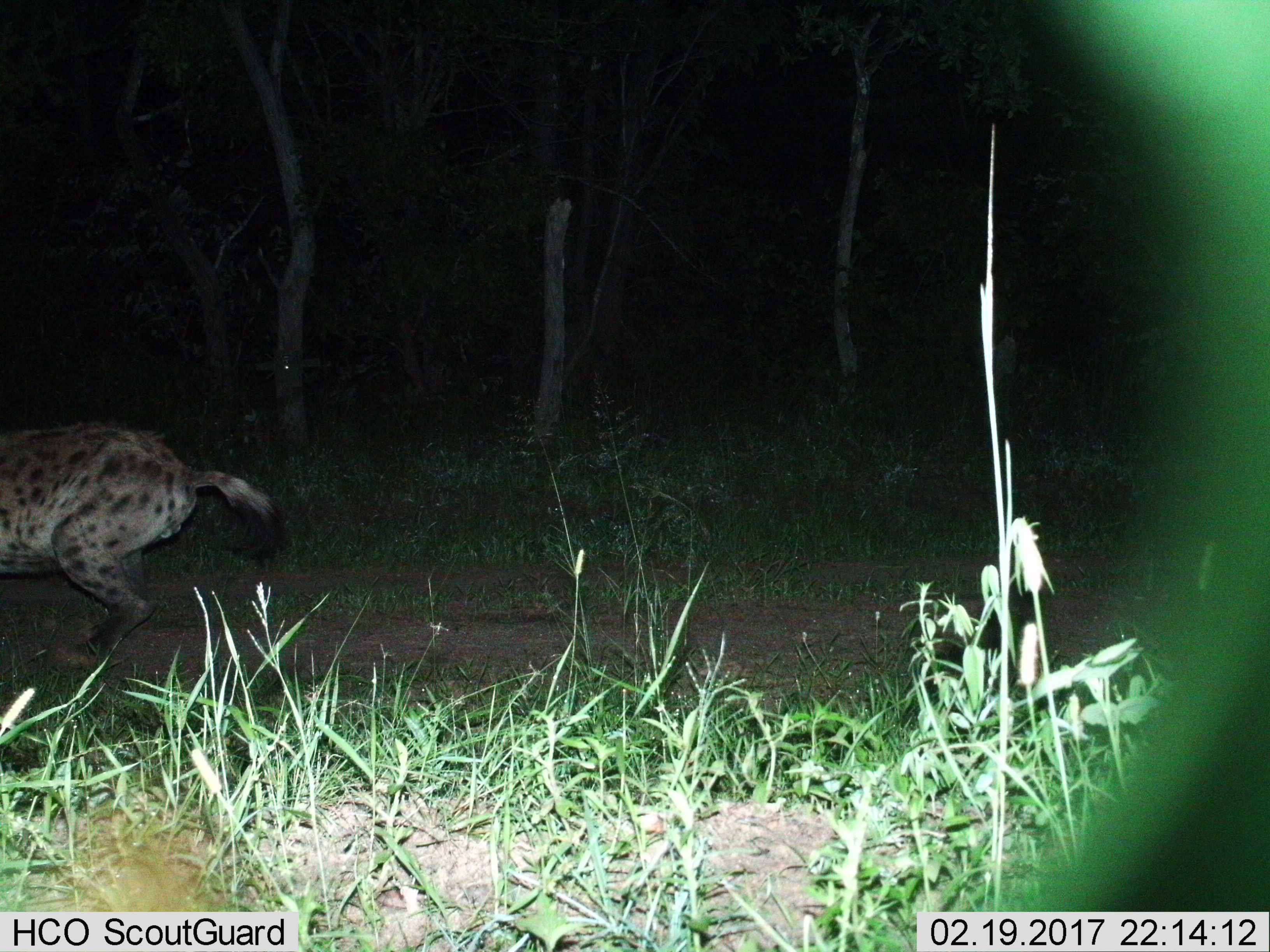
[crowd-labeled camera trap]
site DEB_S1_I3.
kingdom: Animalia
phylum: Chordata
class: Mammalia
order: Carnivora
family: Hyaenidae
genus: Crocuta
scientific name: Crocuta crocuta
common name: spotted hyena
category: hyenaspotted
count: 1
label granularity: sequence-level